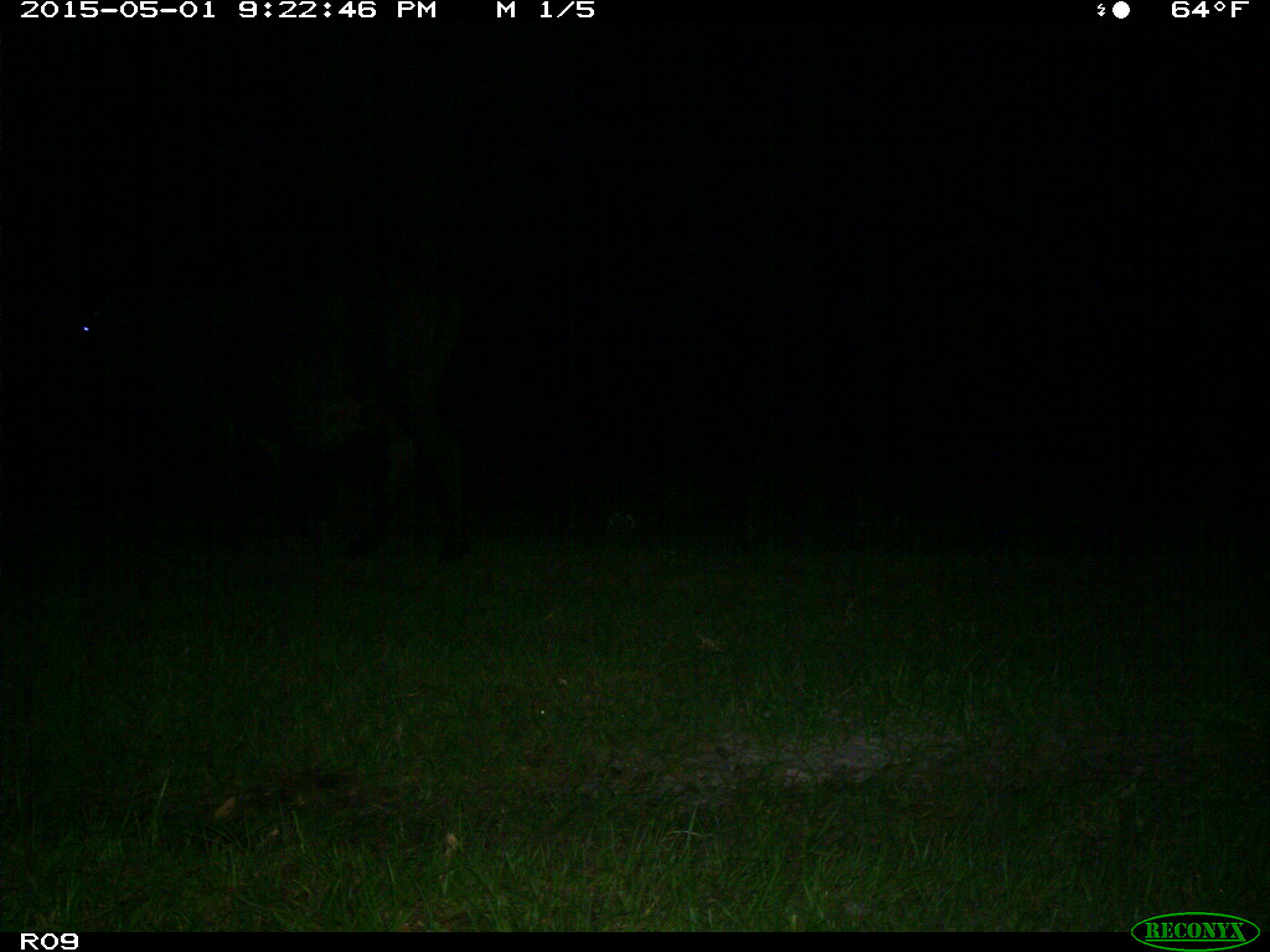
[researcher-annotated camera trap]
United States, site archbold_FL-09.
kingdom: Animalia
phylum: Chordata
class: Mammalia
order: Artiodactyla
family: Bovidae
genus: Bos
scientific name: Bos taurus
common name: domestic cow